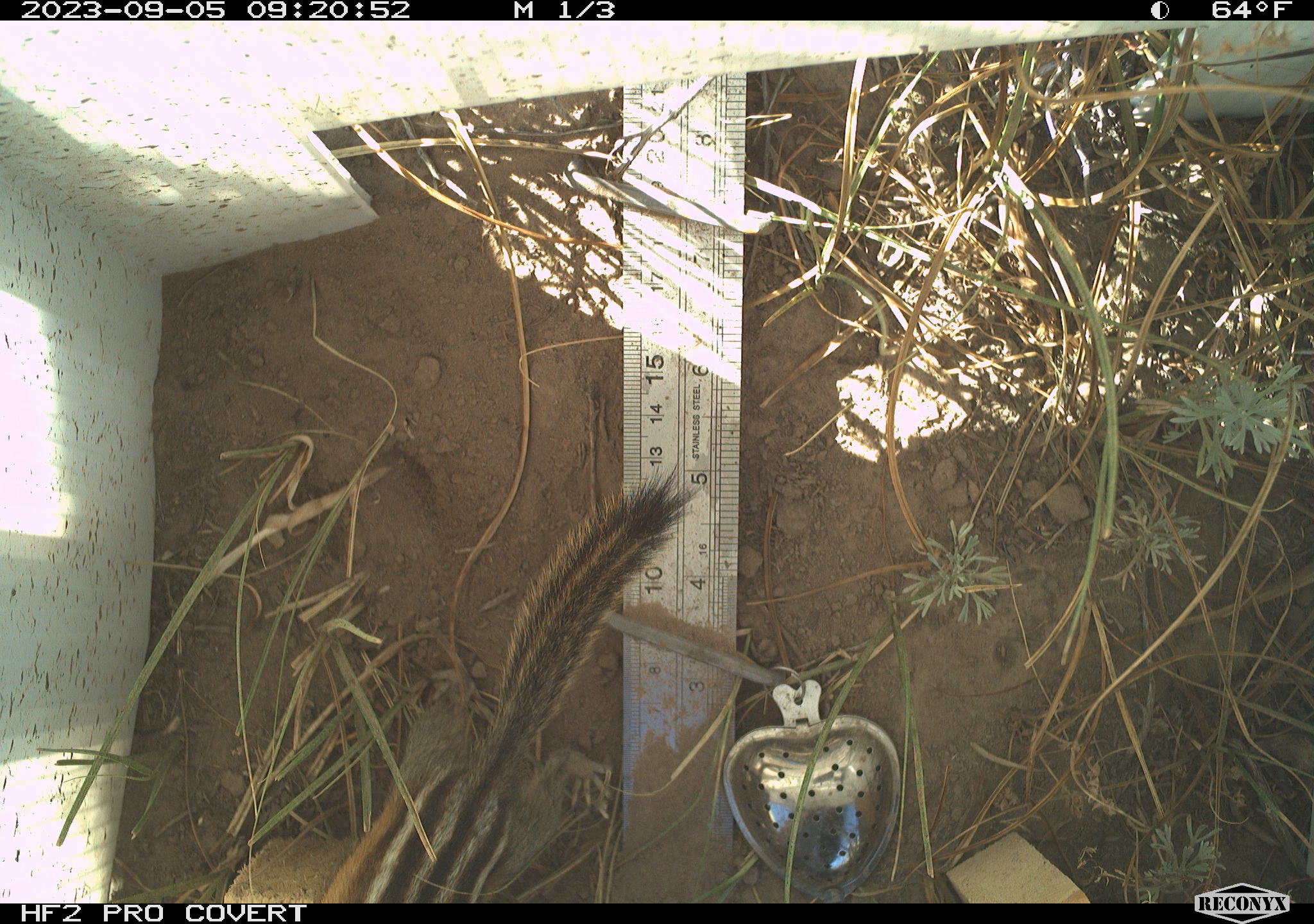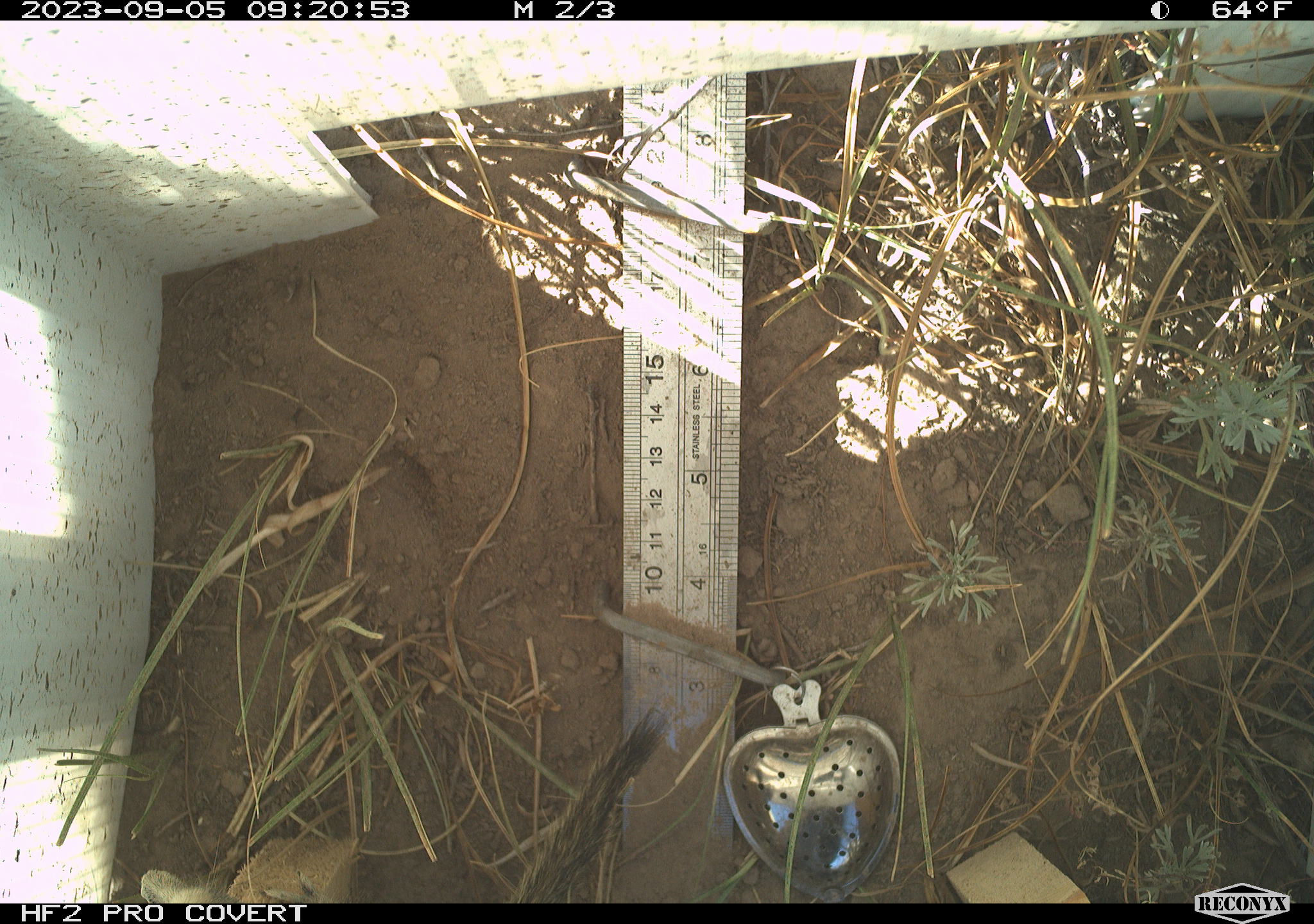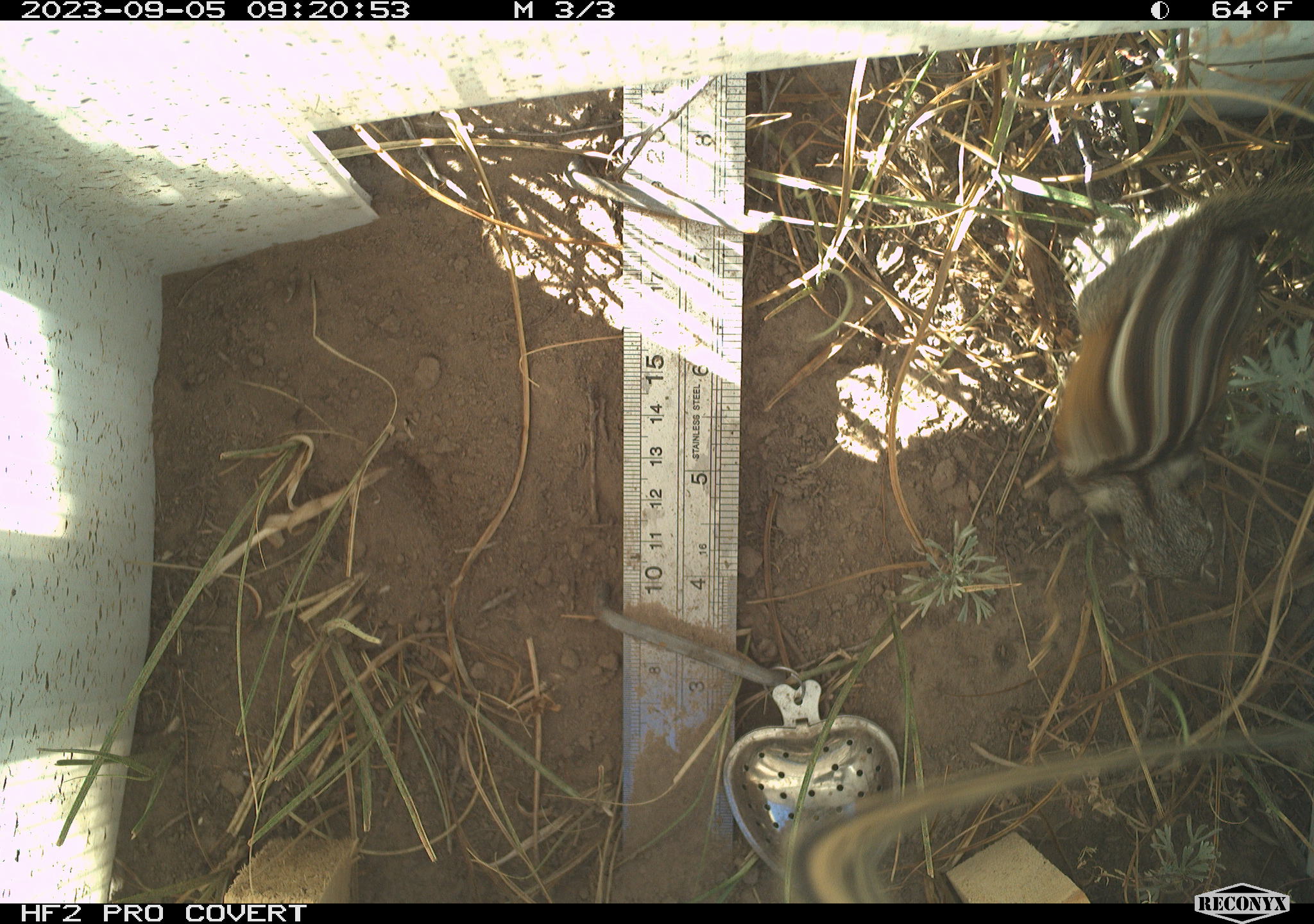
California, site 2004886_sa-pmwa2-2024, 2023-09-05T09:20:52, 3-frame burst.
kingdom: Animalia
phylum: Chordata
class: Mammalia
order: Rodentia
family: Sciuridae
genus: Neotamias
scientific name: Neotamias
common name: western chipmunks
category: neotamias species